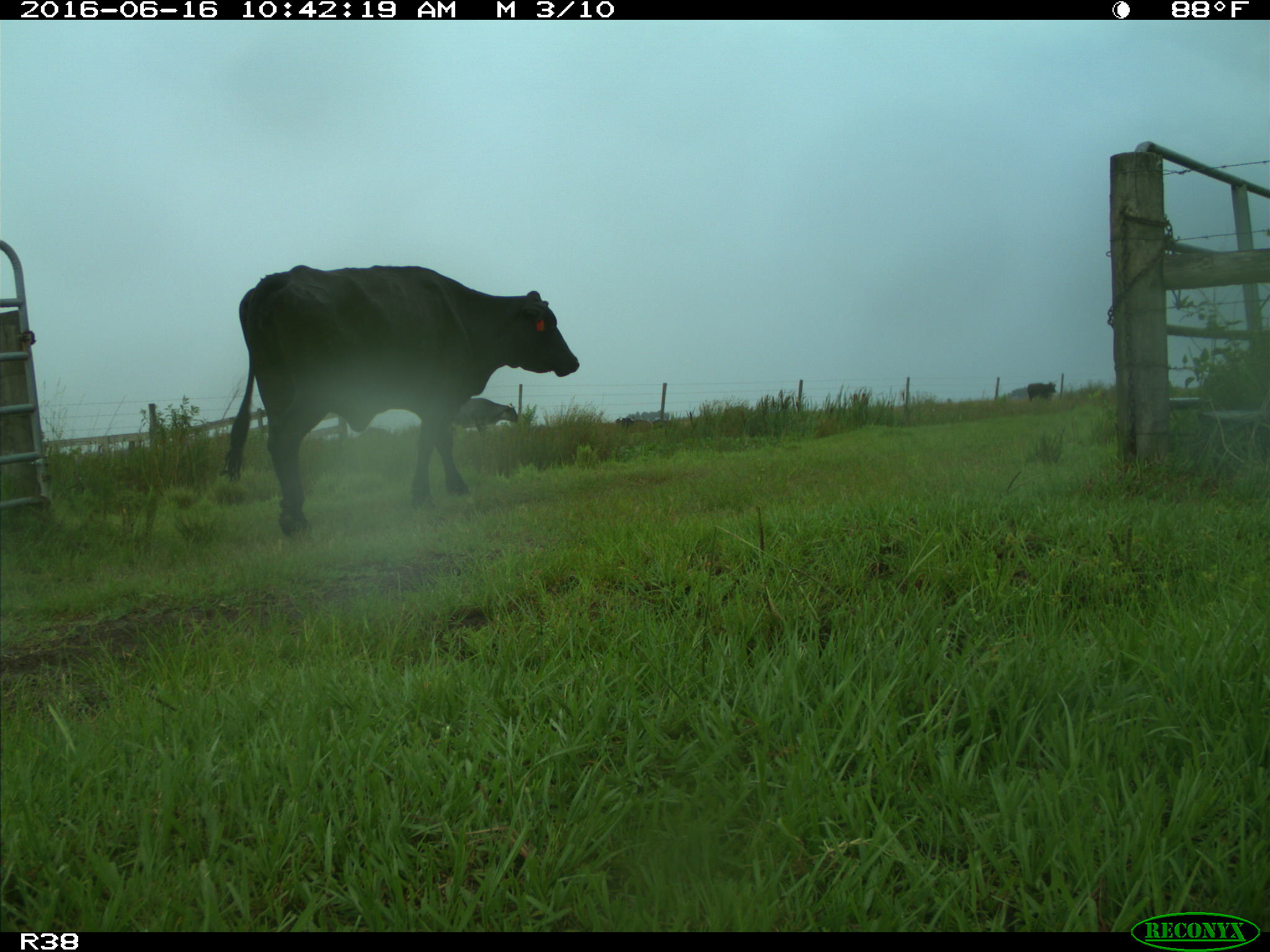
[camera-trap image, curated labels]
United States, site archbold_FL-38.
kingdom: Animalia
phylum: Chordata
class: Mammalia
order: Artiodactyla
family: Bovidae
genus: Bos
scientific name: Bos taurus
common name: domestic cow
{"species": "Bos taurus (domestic cow)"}